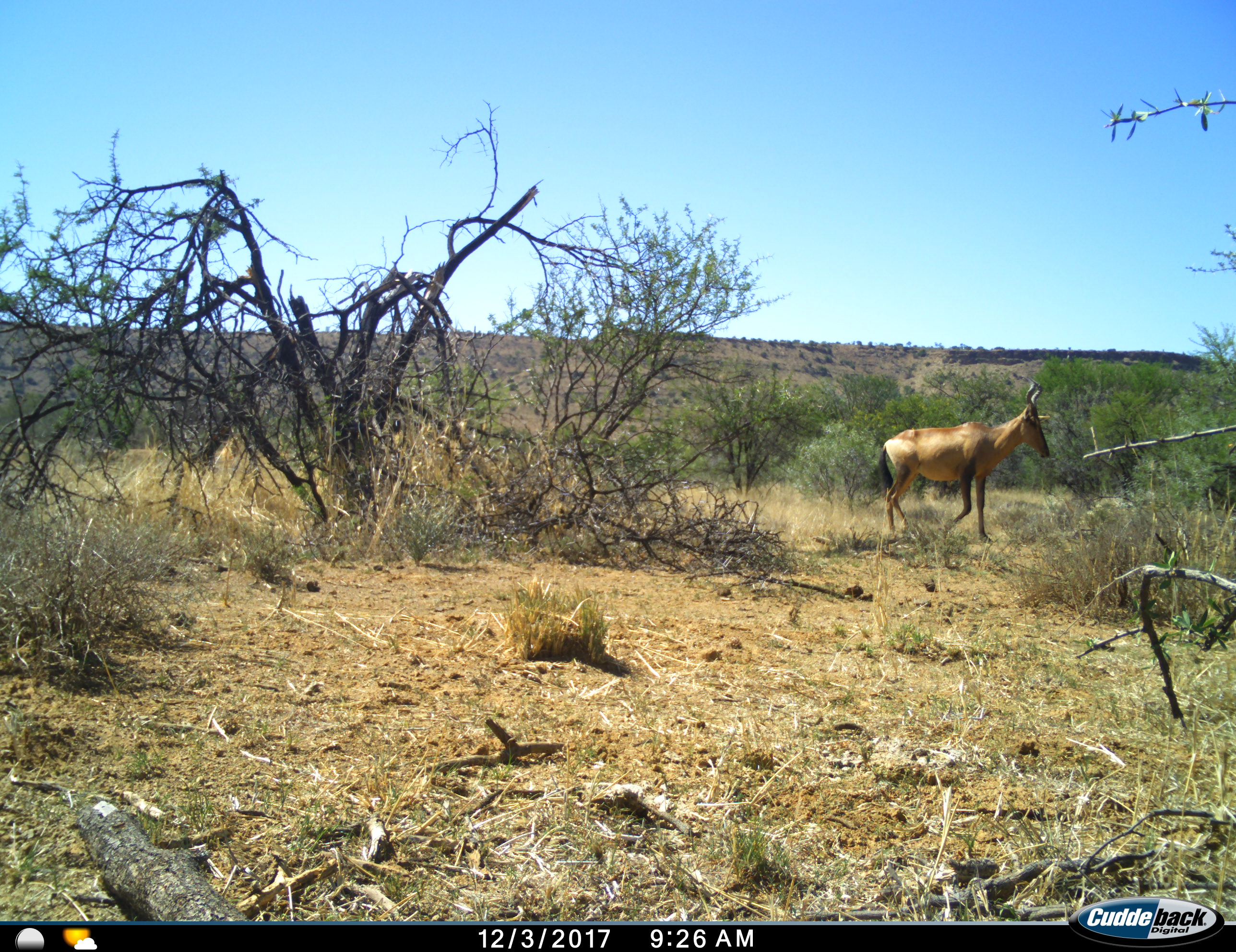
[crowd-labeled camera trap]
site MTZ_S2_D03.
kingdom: Animalia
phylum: Chordata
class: Mammalia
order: Artiodactyla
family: Bovidae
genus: Alcelaphus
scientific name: Alcelaphus buselaphus caama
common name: red hartebeest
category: hartebeestred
Hartebeestred (red hartebeest) (Alcelaphus buselaphus caama), count 1. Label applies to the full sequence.